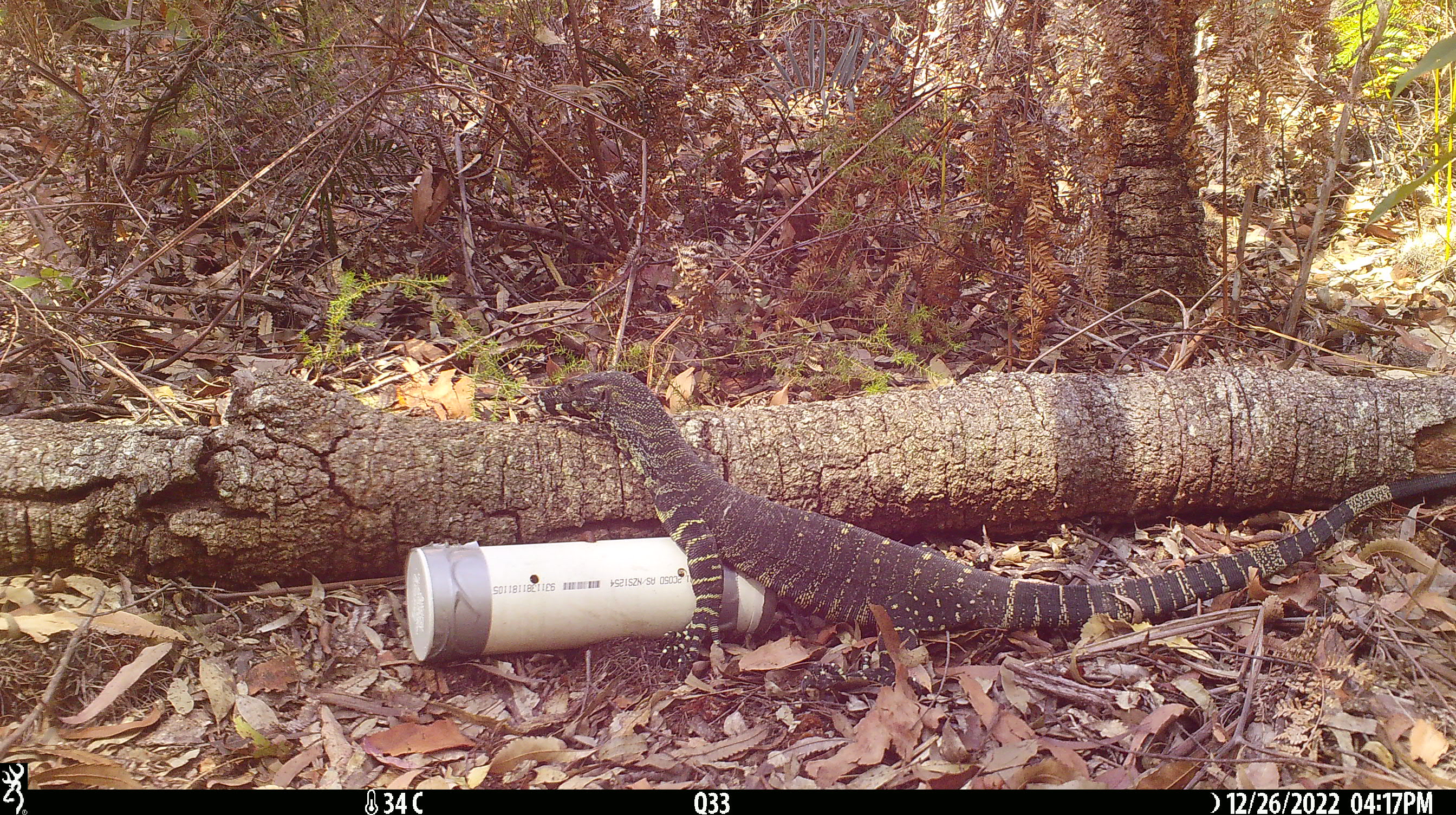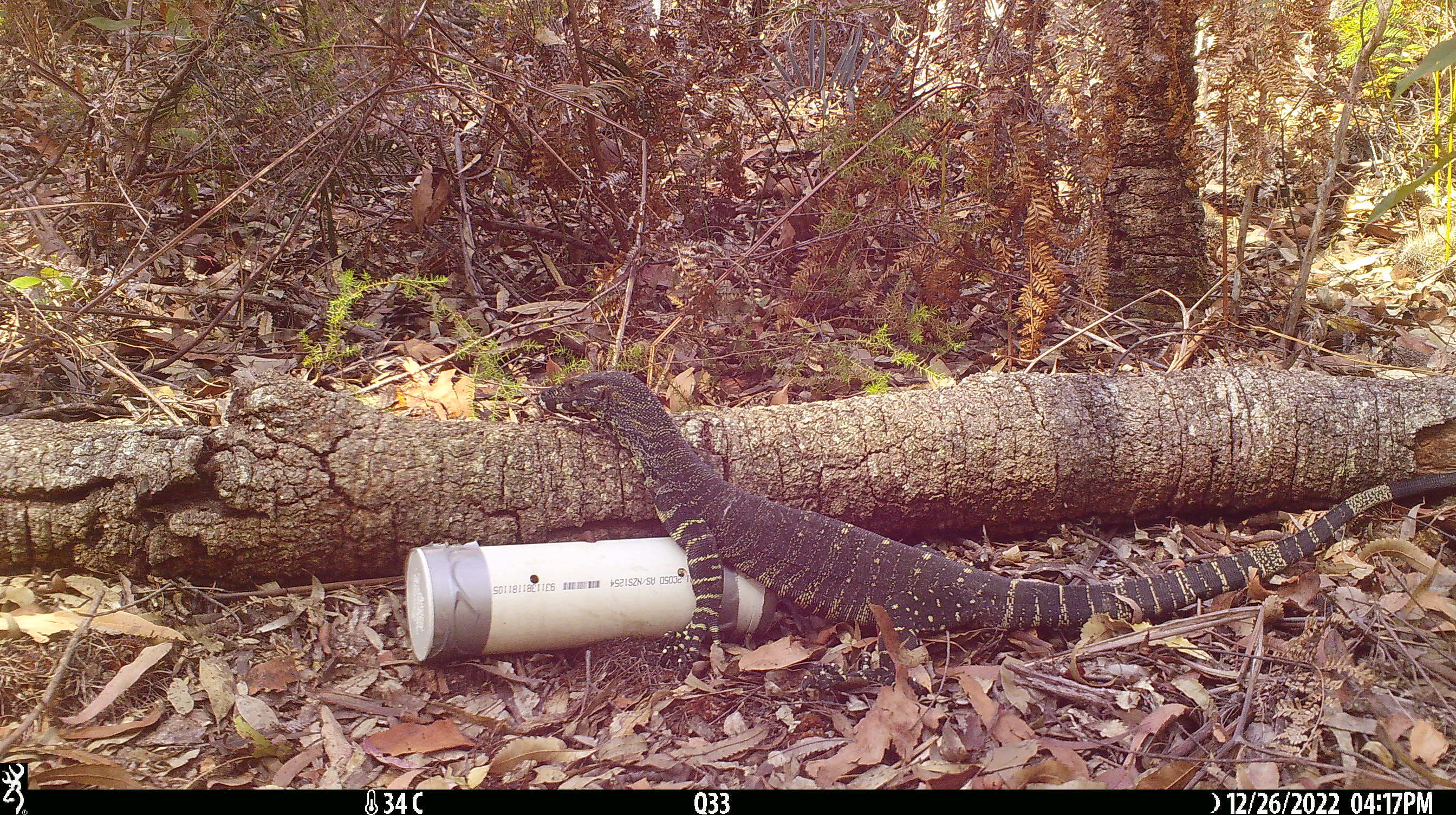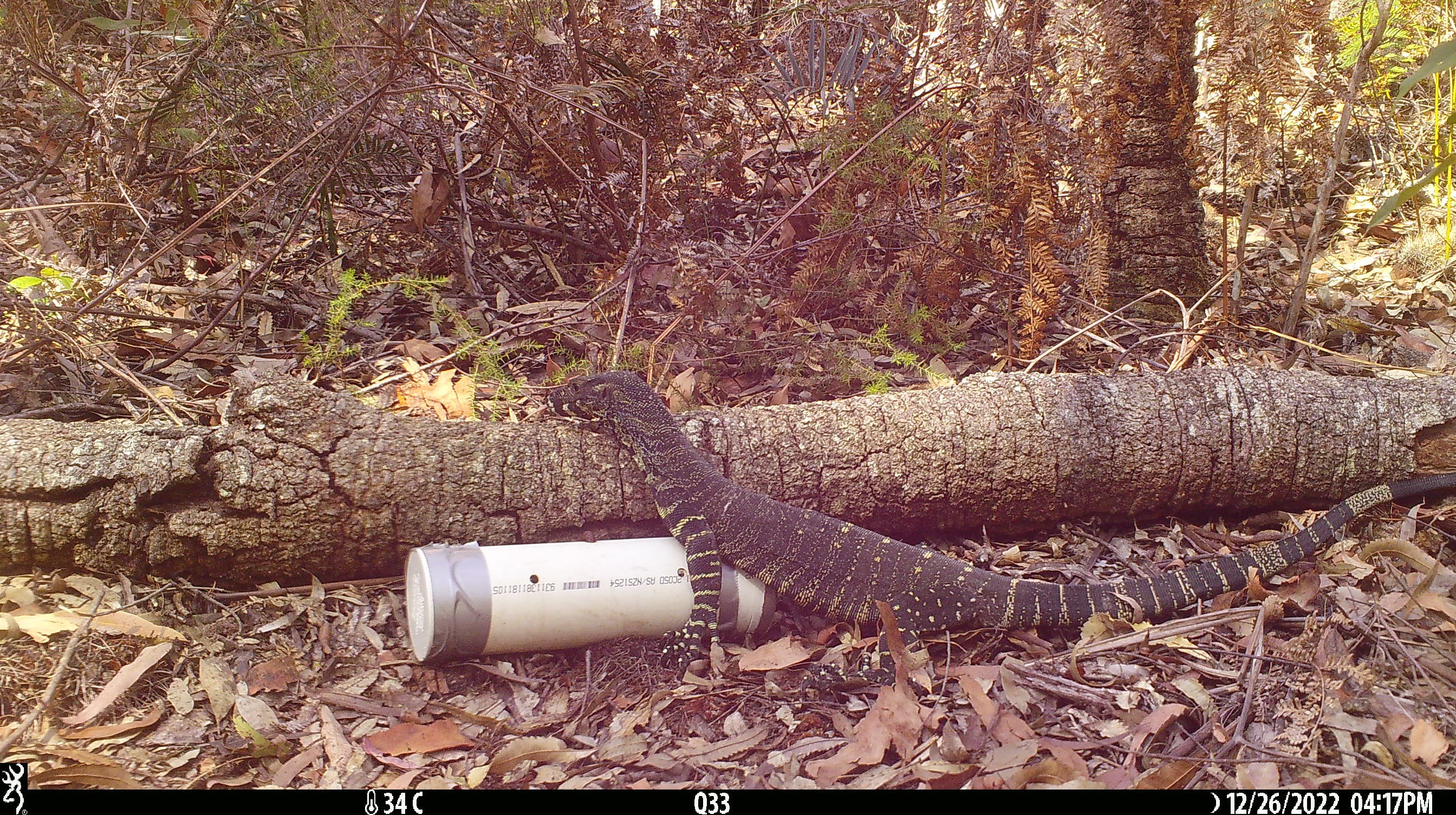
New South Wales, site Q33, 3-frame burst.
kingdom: Animalia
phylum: Chordata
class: Reptilia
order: Squamata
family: Varanidae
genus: Varanus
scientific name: Varanus varius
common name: lace monitor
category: goanna